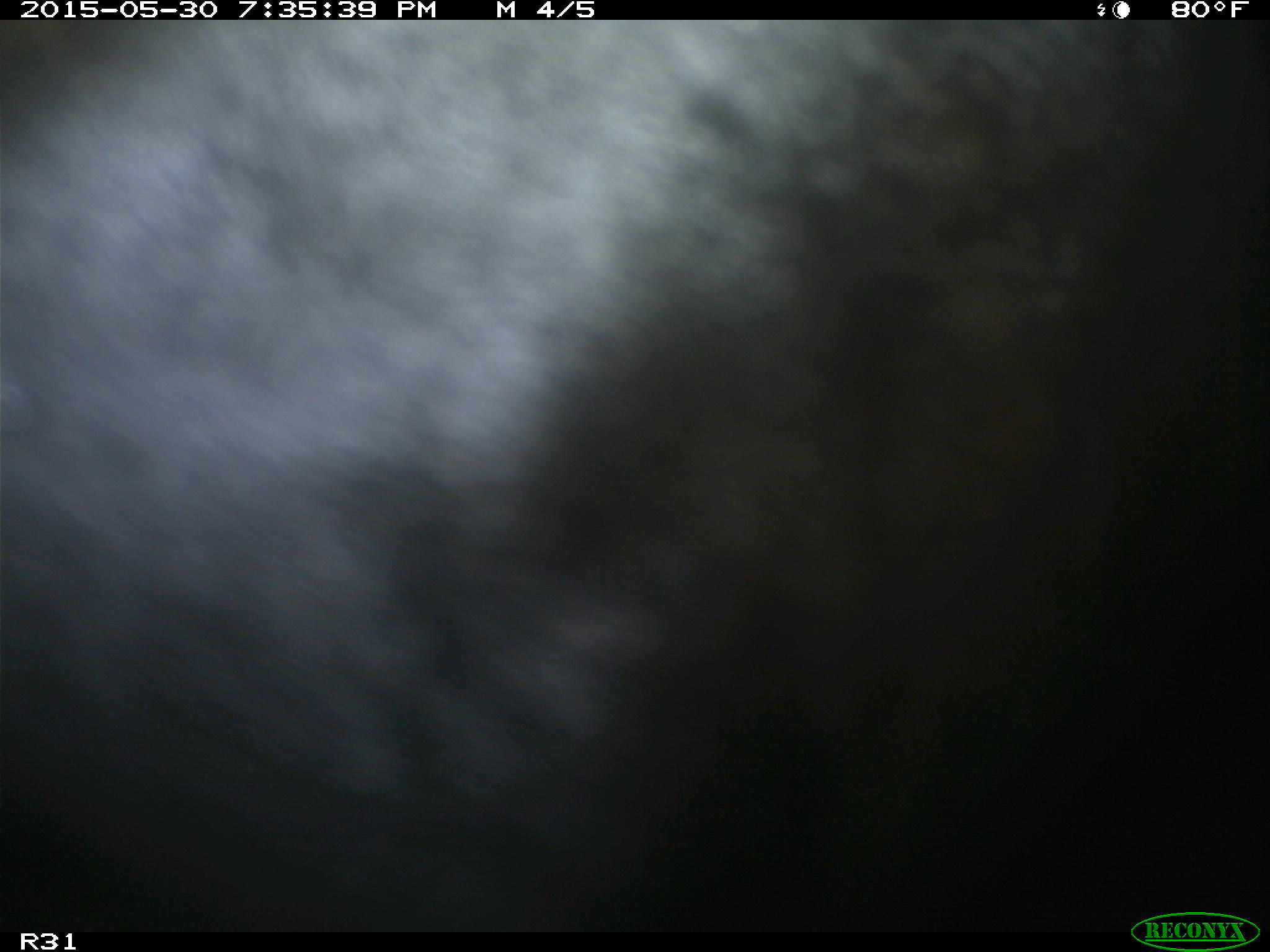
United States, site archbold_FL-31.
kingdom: Animalia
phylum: Chordata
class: Mammalia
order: Artiodactyla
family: Bovidae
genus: Bos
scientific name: Bos taurus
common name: domestic cow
Bos taurus (domestic cow).